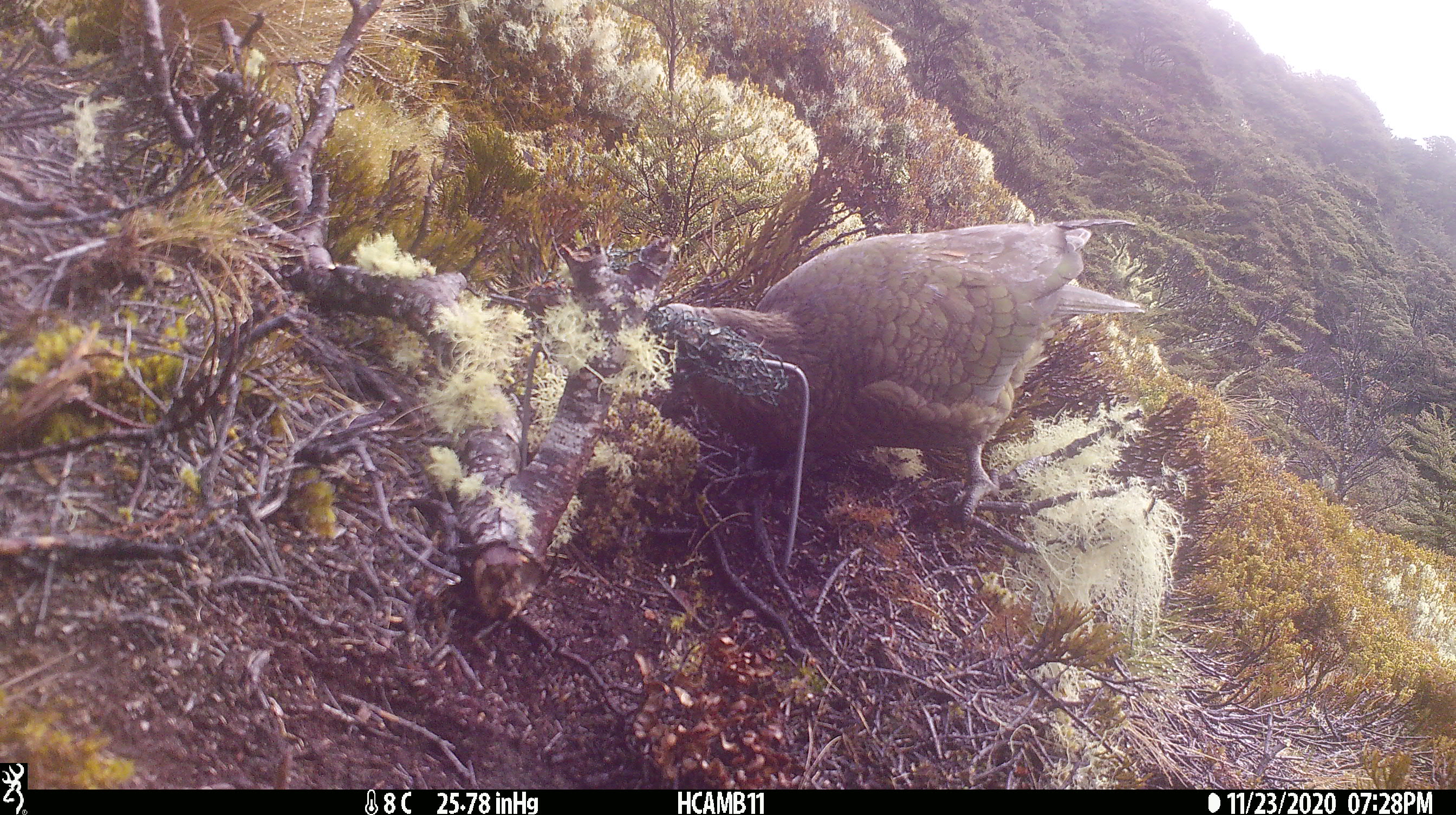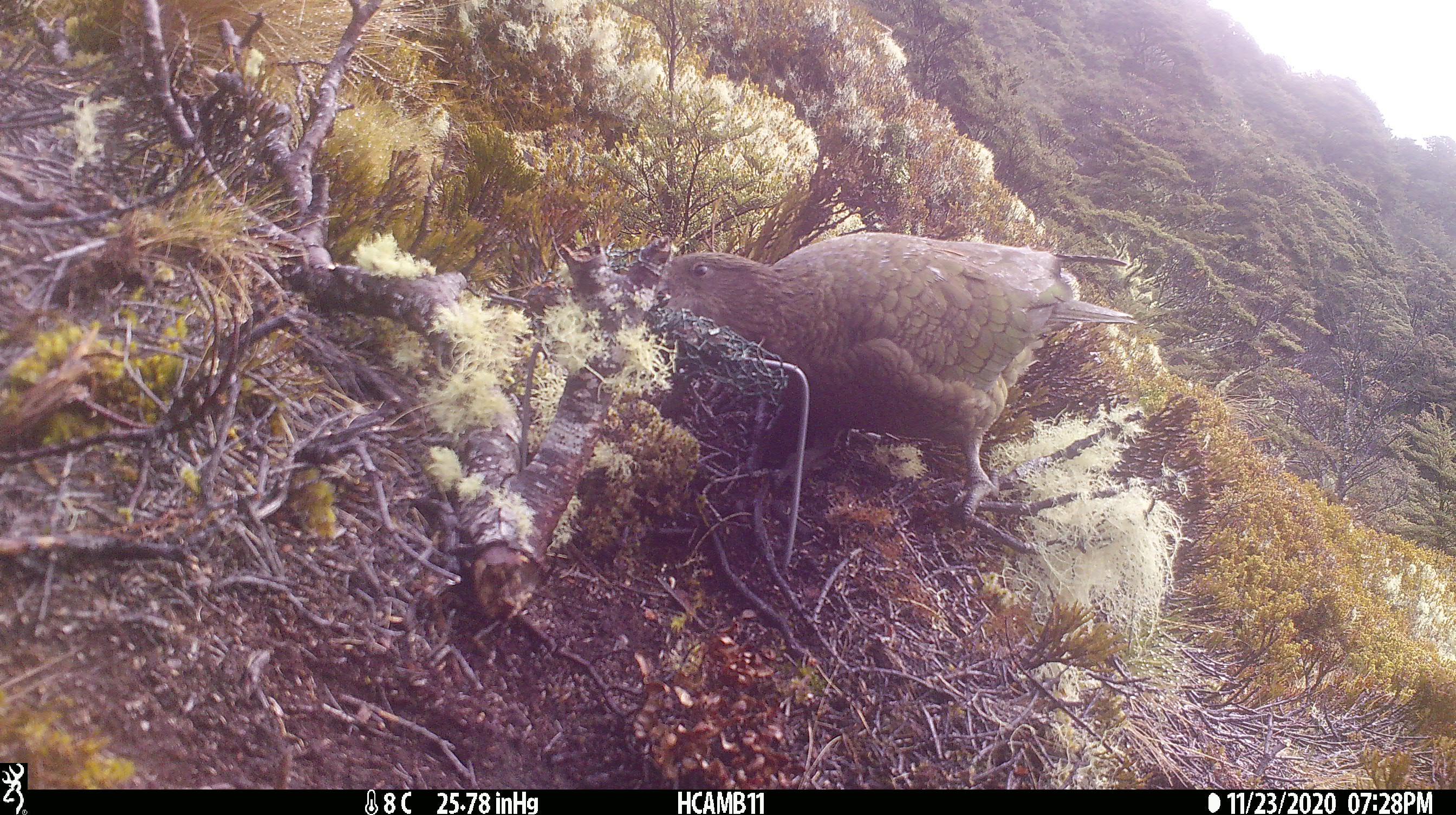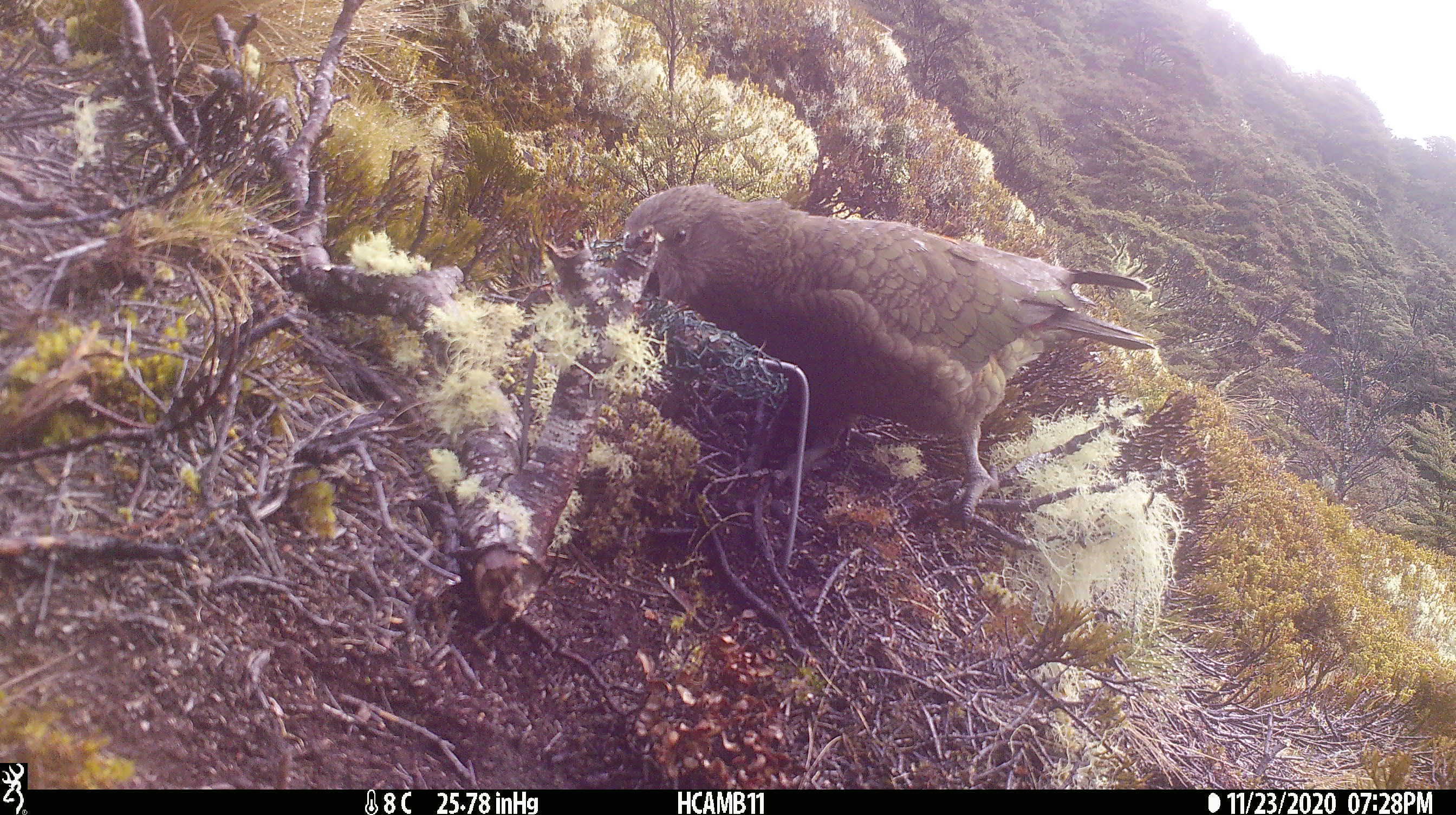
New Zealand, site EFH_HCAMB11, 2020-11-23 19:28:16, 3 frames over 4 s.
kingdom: Animalia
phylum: Chordata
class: Aves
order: Psittaciformes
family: Strigopidae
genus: Nestor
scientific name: Nestor notabilis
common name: kea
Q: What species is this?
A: Kea (Nestor notabilis).